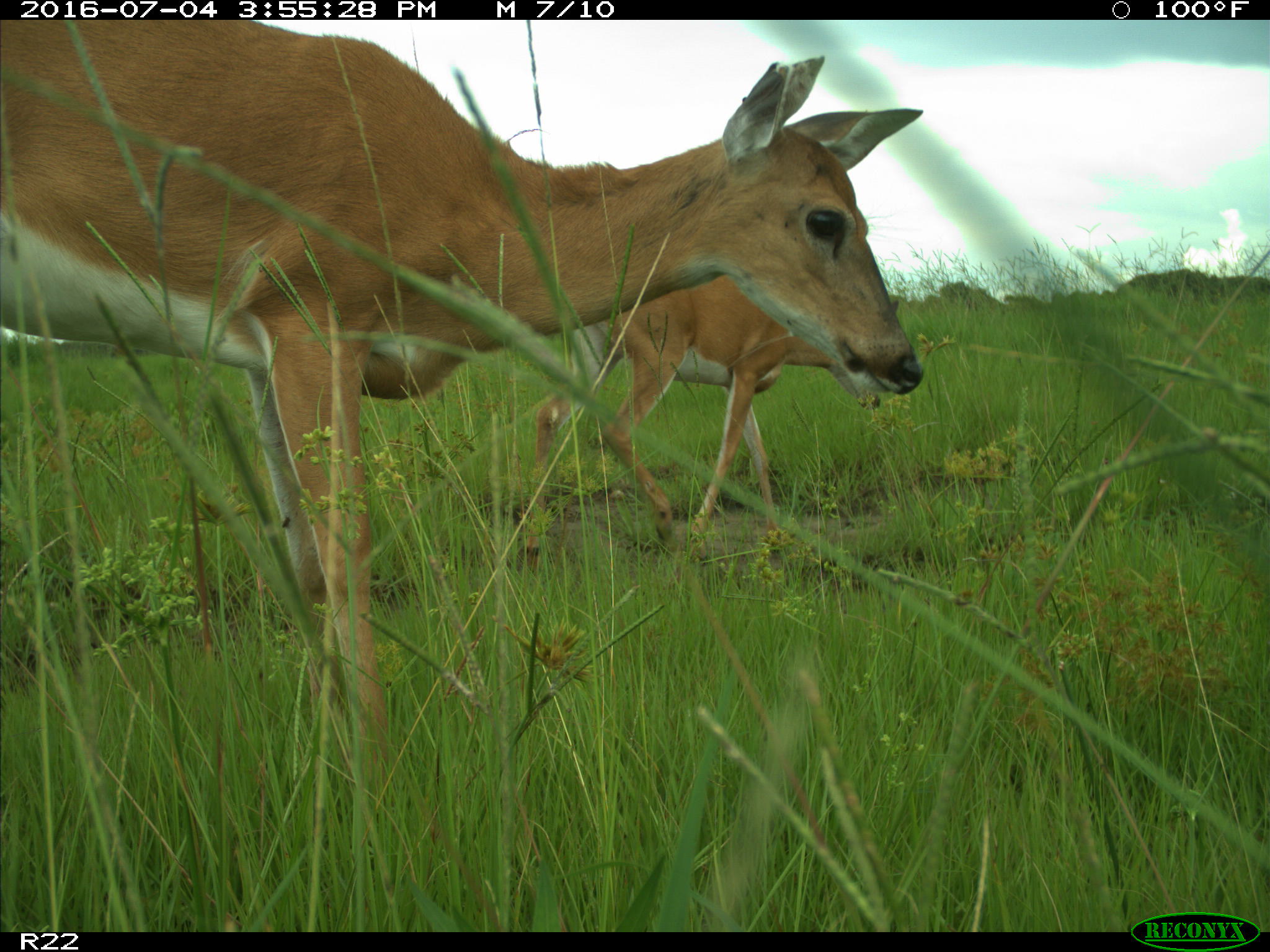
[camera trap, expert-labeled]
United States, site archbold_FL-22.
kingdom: Animalia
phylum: Chordata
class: Mammalia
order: Artiodactyla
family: Cervidae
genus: Odocoileus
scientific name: Odocoileus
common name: deer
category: unidentified deer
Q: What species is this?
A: Unidentified deer (deer) (Odocoileus).